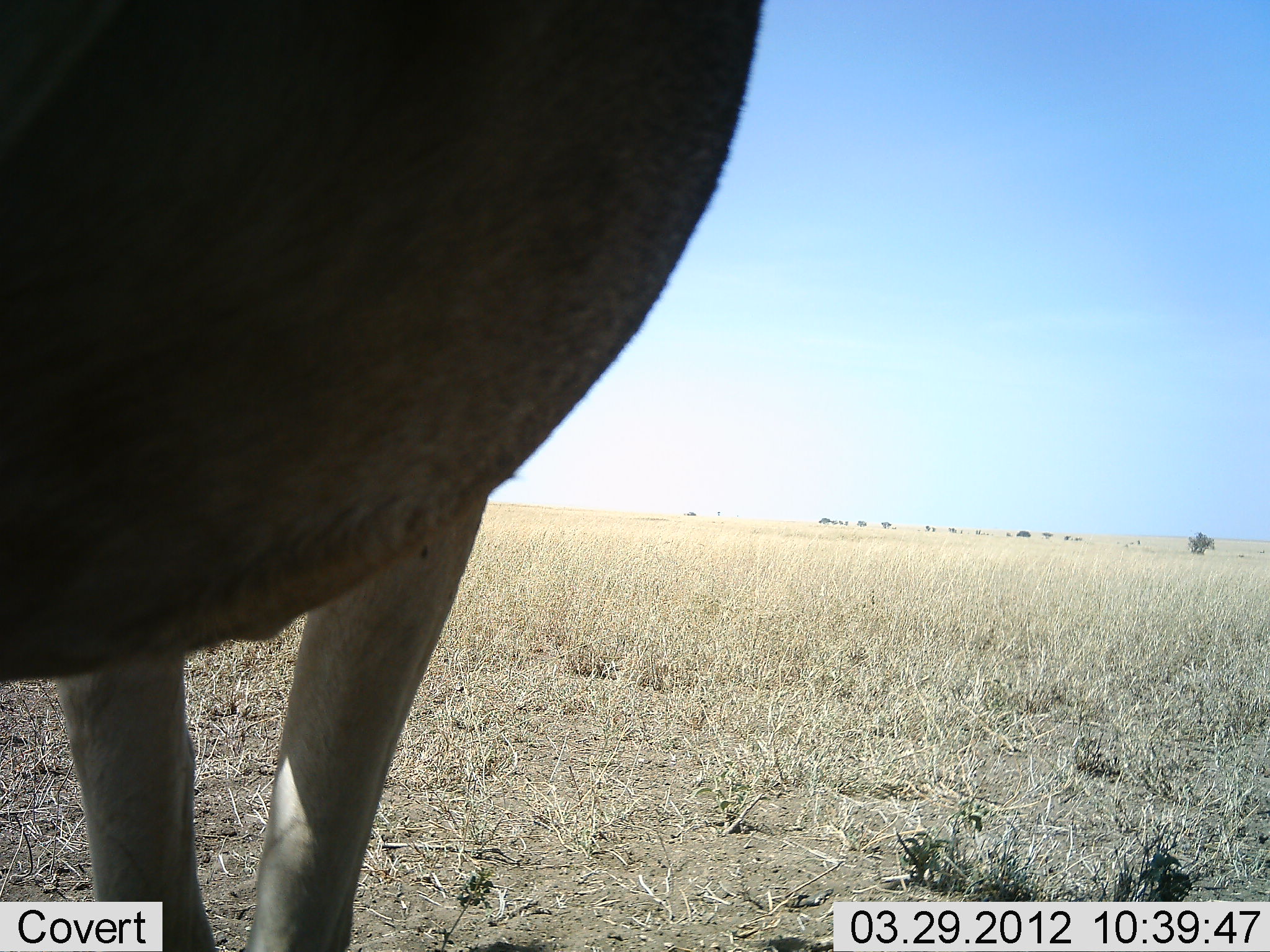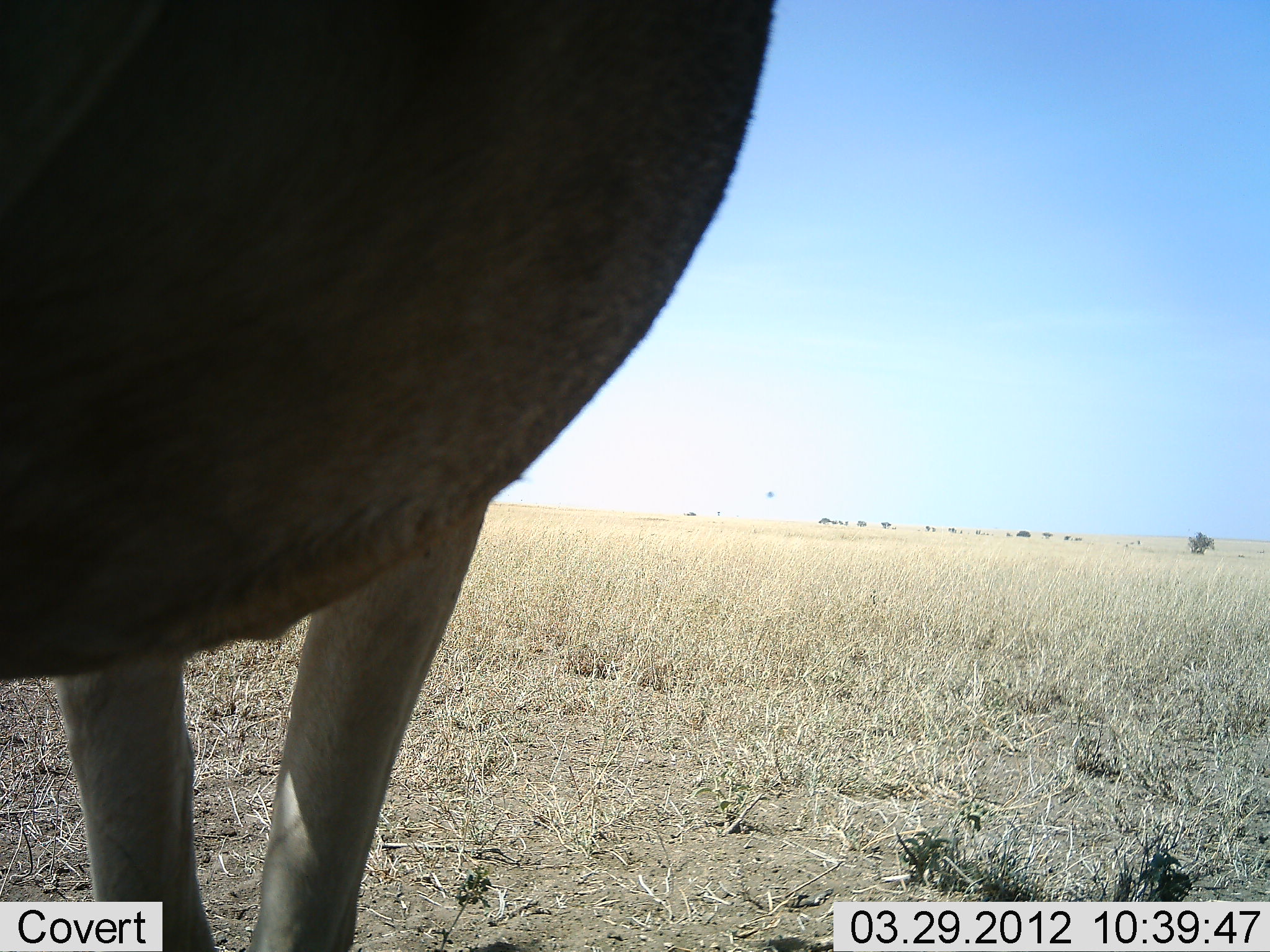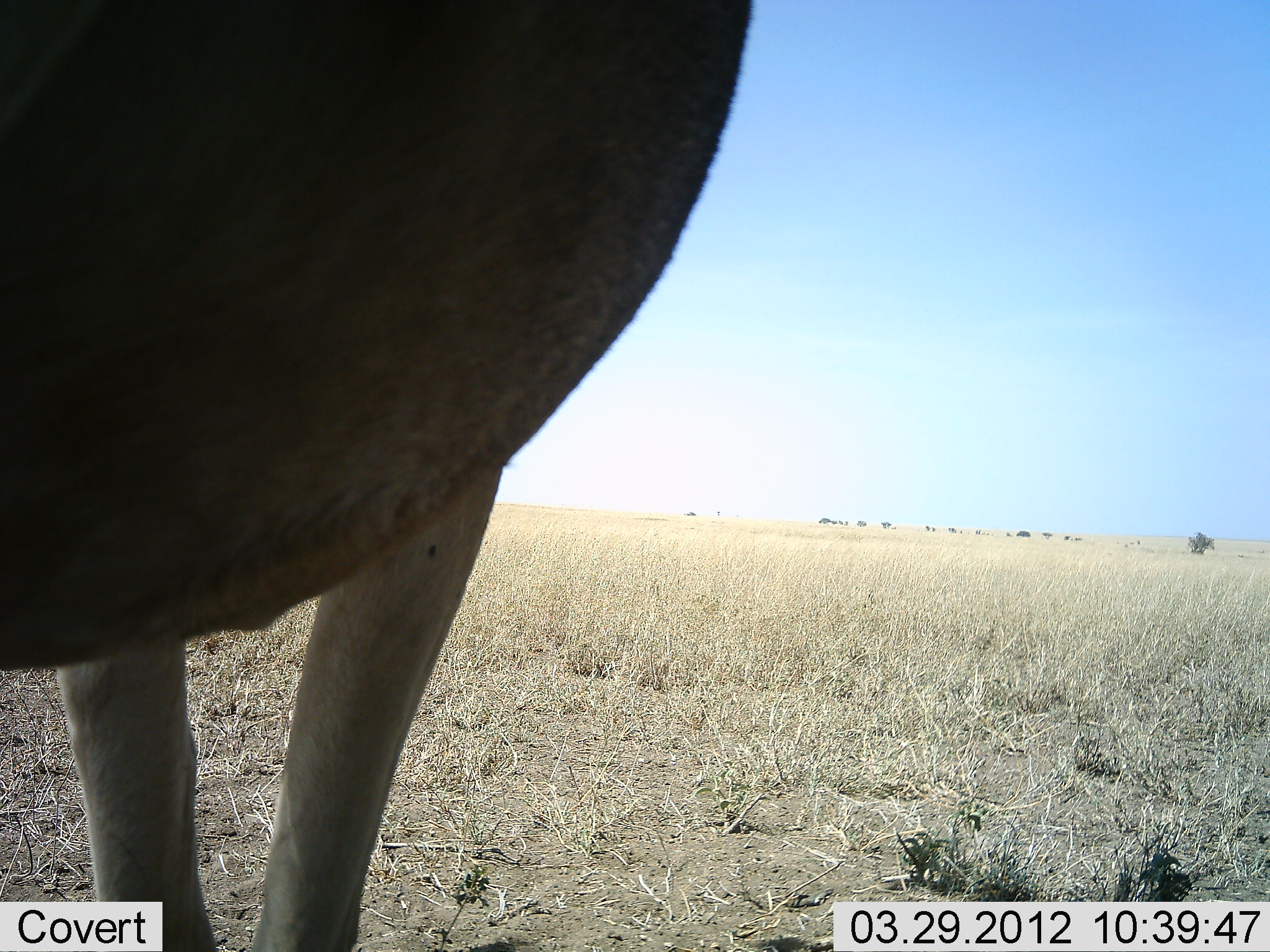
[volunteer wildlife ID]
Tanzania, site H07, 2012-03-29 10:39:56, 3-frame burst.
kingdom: Animalia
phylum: Chordata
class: Mammalia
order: Artiodactyla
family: Bovidae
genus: Alcelaphus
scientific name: Alcelaphus buselaphus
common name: hartebeest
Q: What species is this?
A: Hartebeest (Alcelaphus buselaphus).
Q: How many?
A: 1.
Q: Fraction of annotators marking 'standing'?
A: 100%.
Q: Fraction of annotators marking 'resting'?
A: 0%.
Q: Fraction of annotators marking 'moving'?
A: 0%.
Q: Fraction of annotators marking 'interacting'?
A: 0%.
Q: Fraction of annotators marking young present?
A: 0%.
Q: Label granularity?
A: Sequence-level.